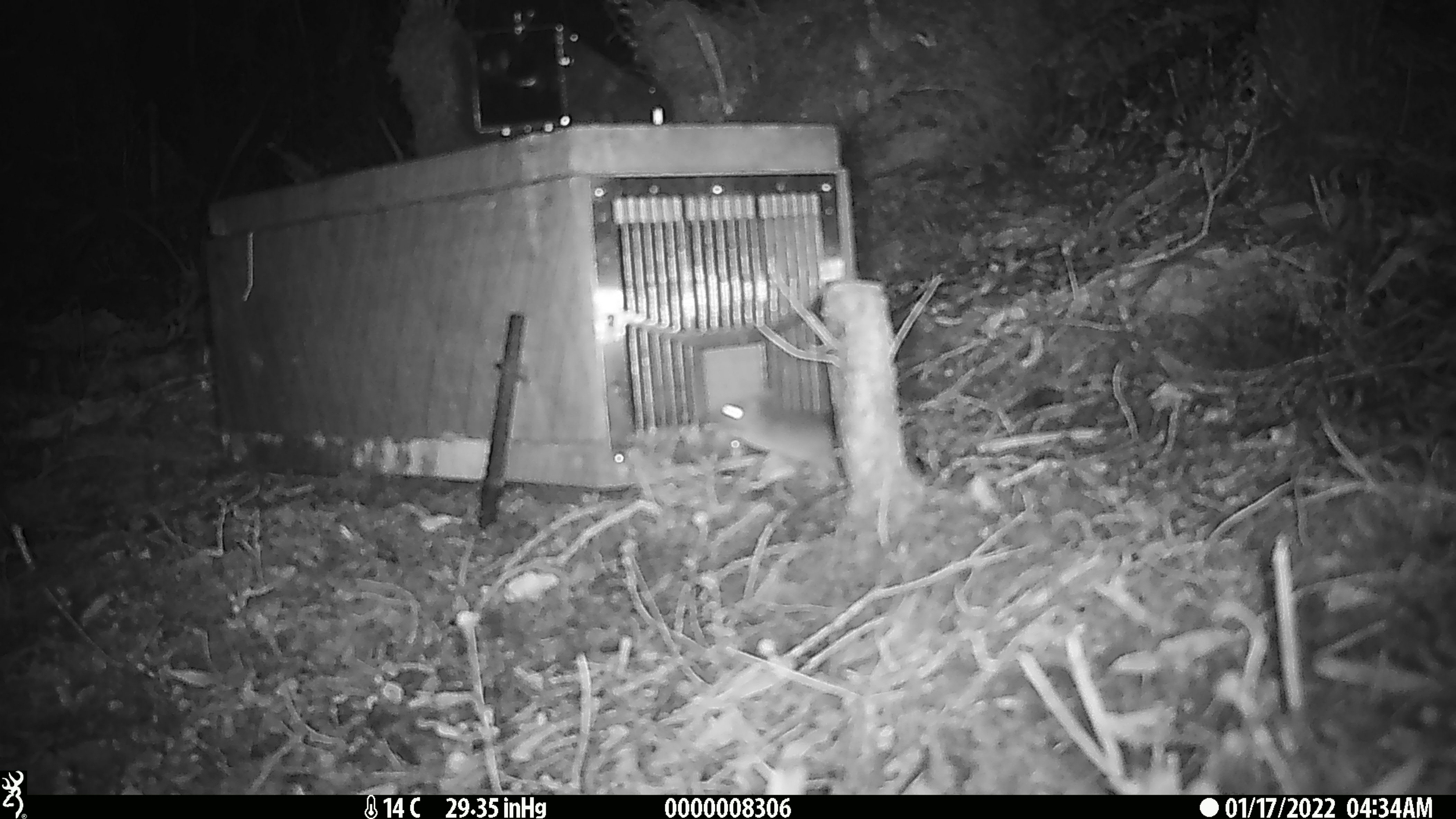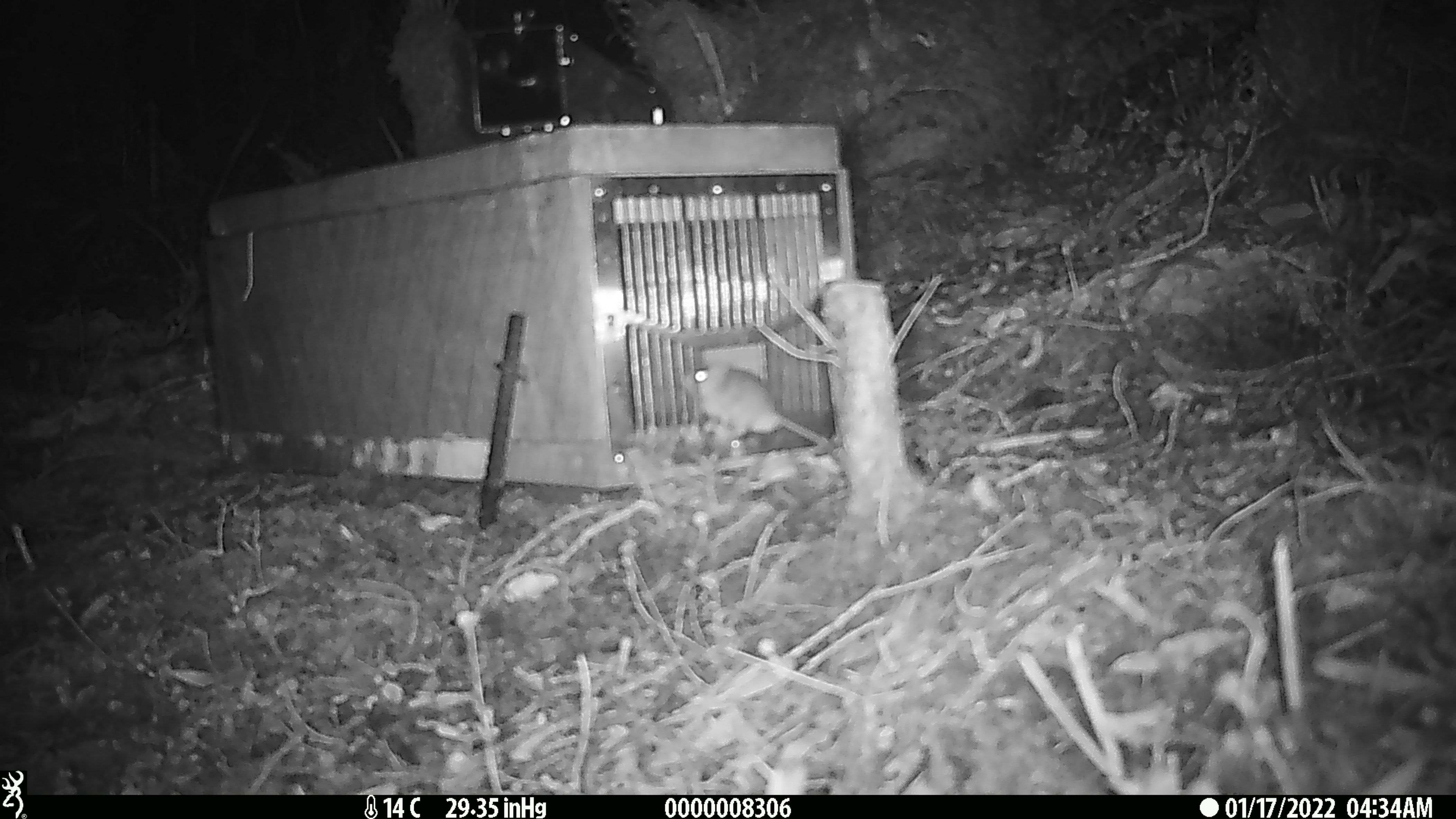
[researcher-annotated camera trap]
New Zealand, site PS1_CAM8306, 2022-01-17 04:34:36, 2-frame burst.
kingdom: Animalia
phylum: Chordata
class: Mammalia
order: Rodentia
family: Muridae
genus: Mus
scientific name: Mus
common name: mouse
Mouse (Mus).